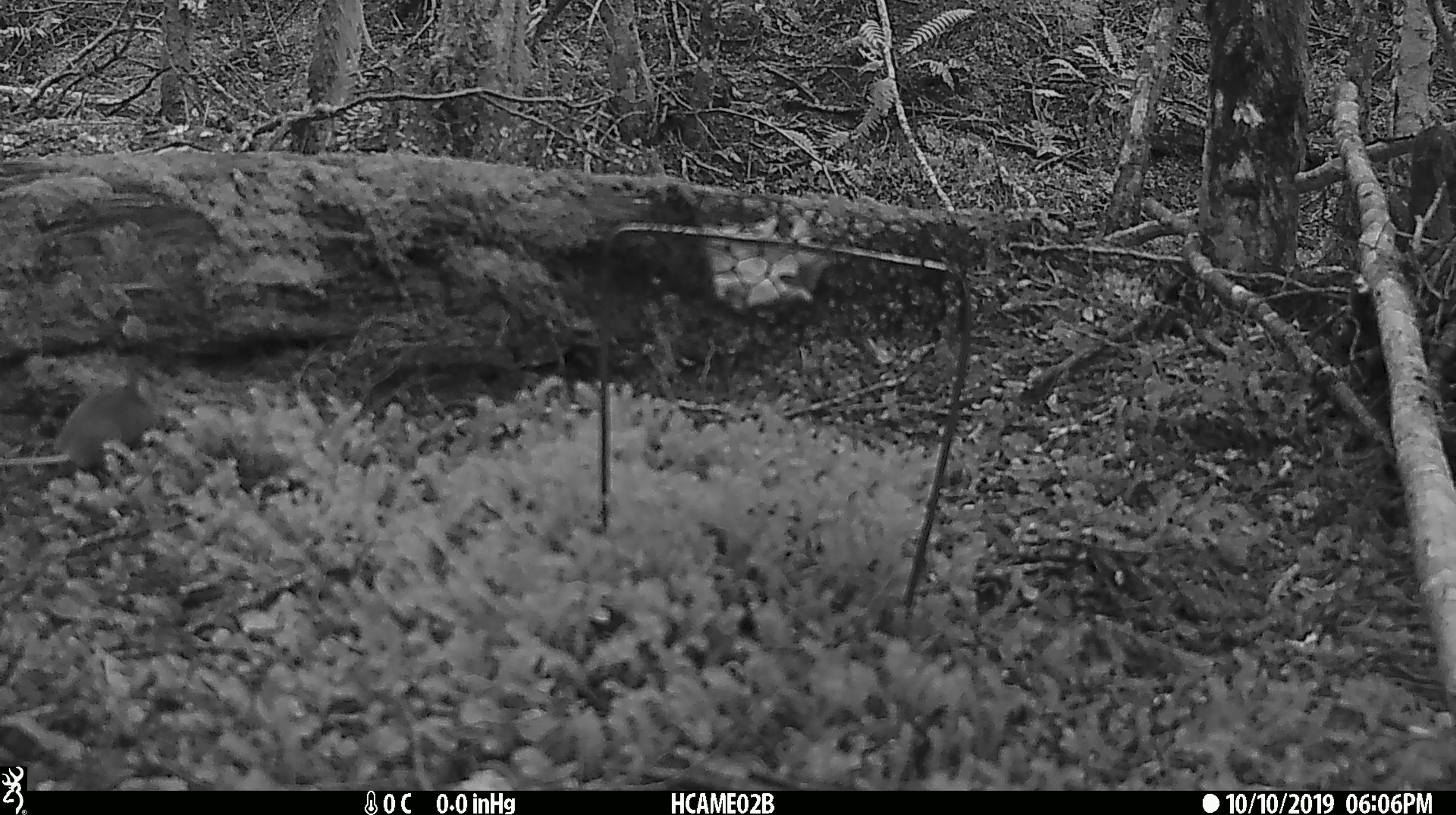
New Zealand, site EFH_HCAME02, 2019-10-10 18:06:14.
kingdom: Animalia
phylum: Chordata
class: Mammalia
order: Rodentia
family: Muridae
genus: Mus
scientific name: Mus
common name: mouse